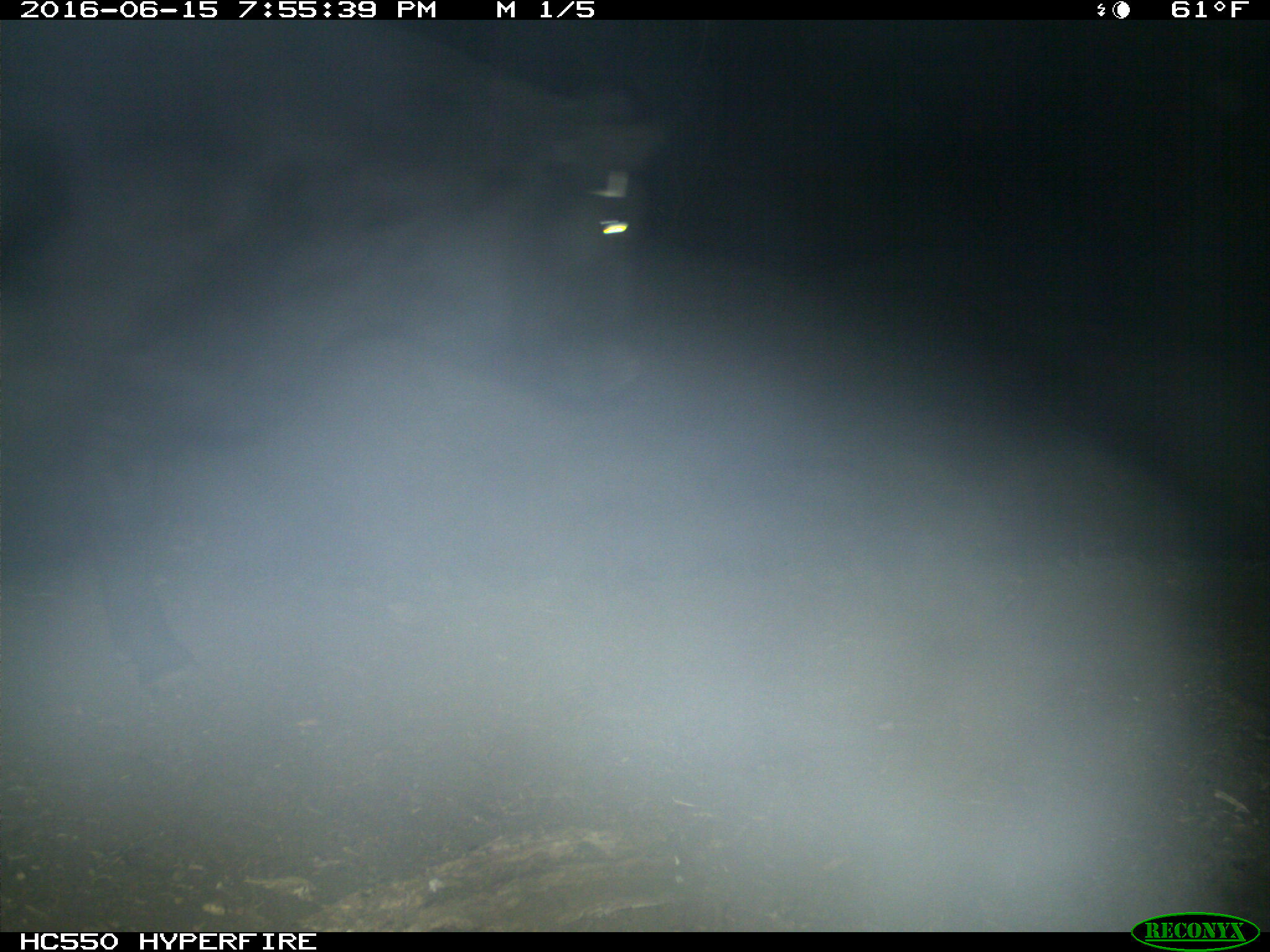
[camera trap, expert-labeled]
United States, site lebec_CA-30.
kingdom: Animalia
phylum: Chordata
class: Mammalia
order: Artiodactyla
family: Bovidae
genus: Bos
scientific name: Bos taurus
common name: domestic cow